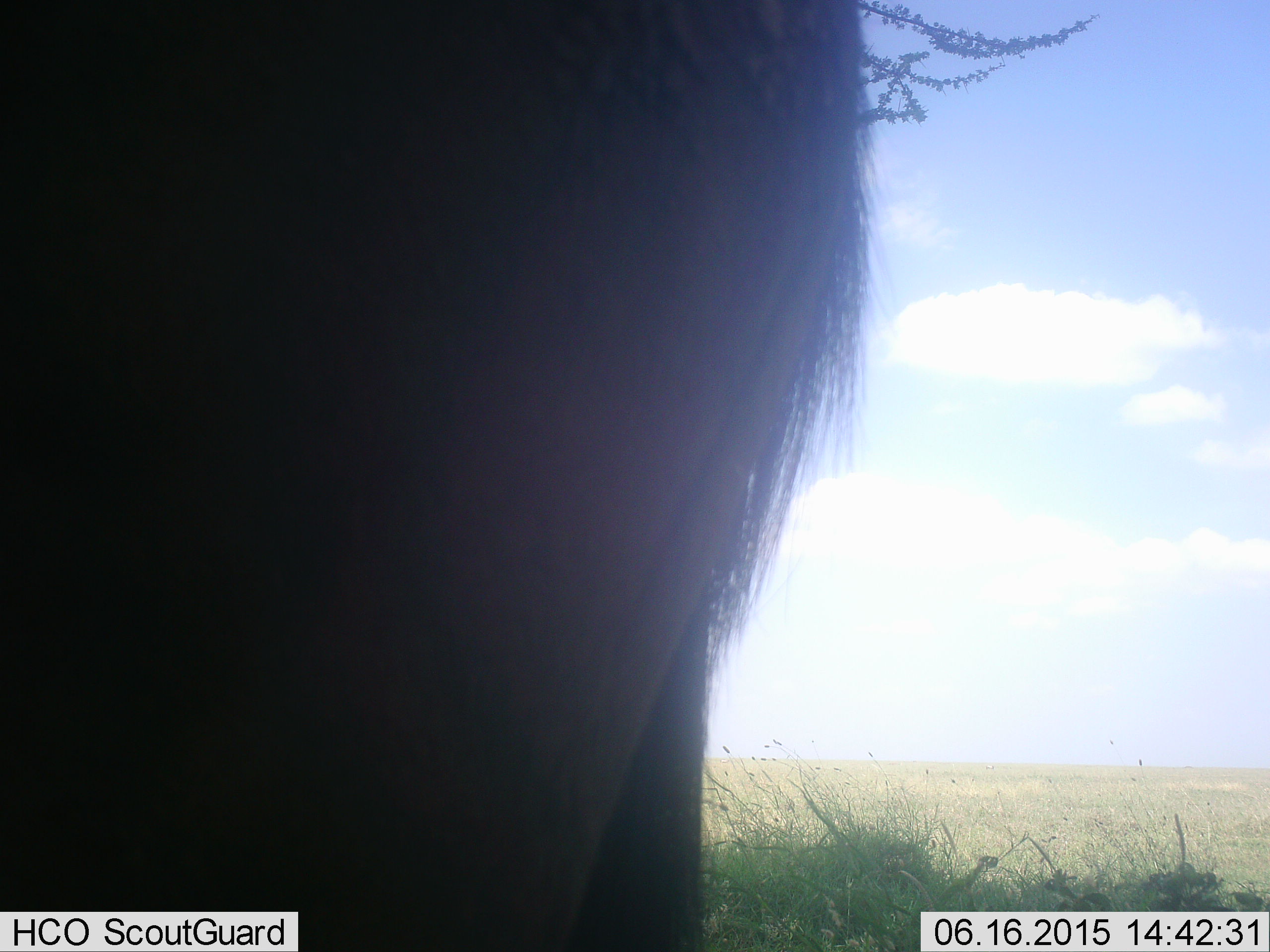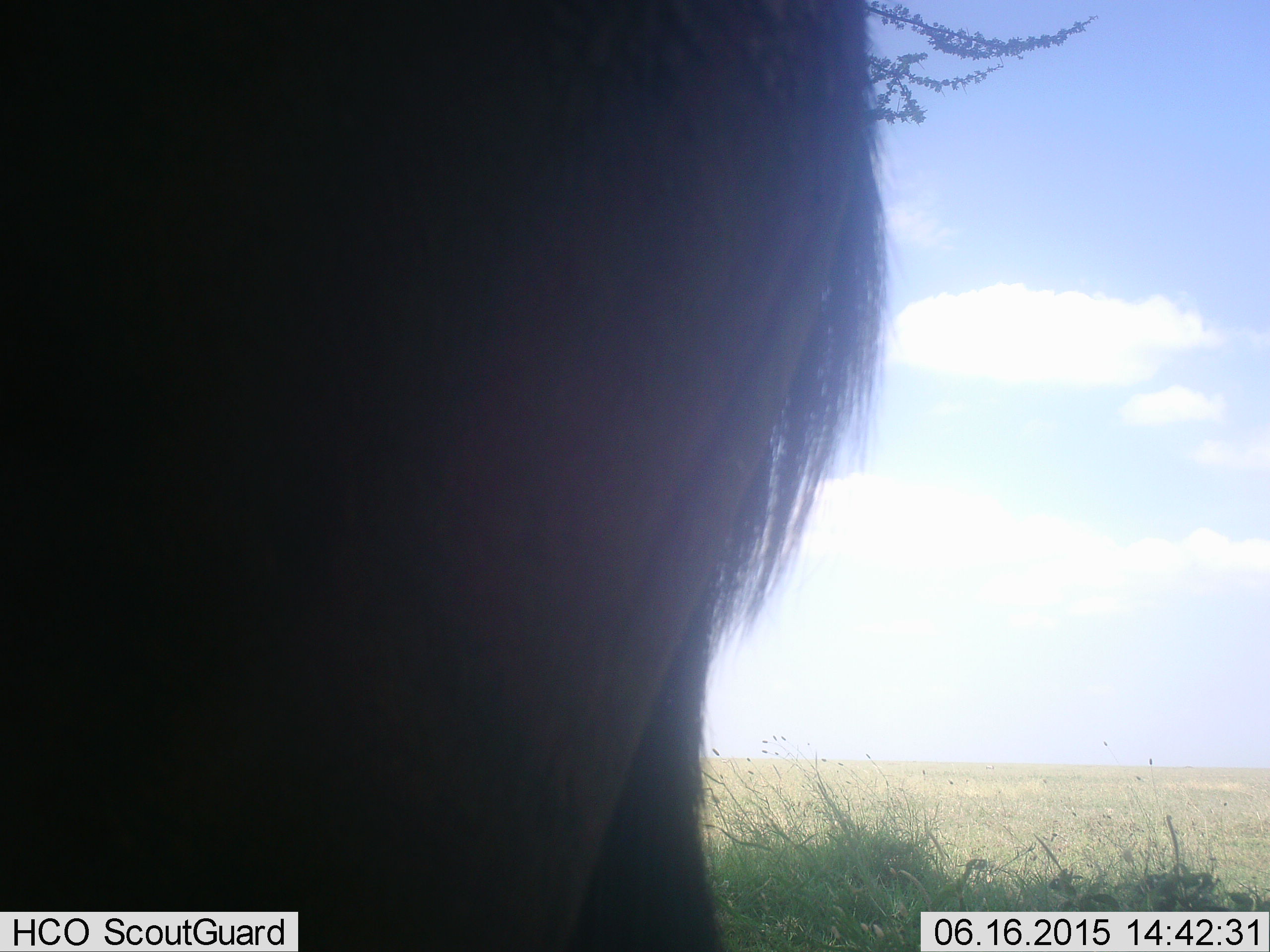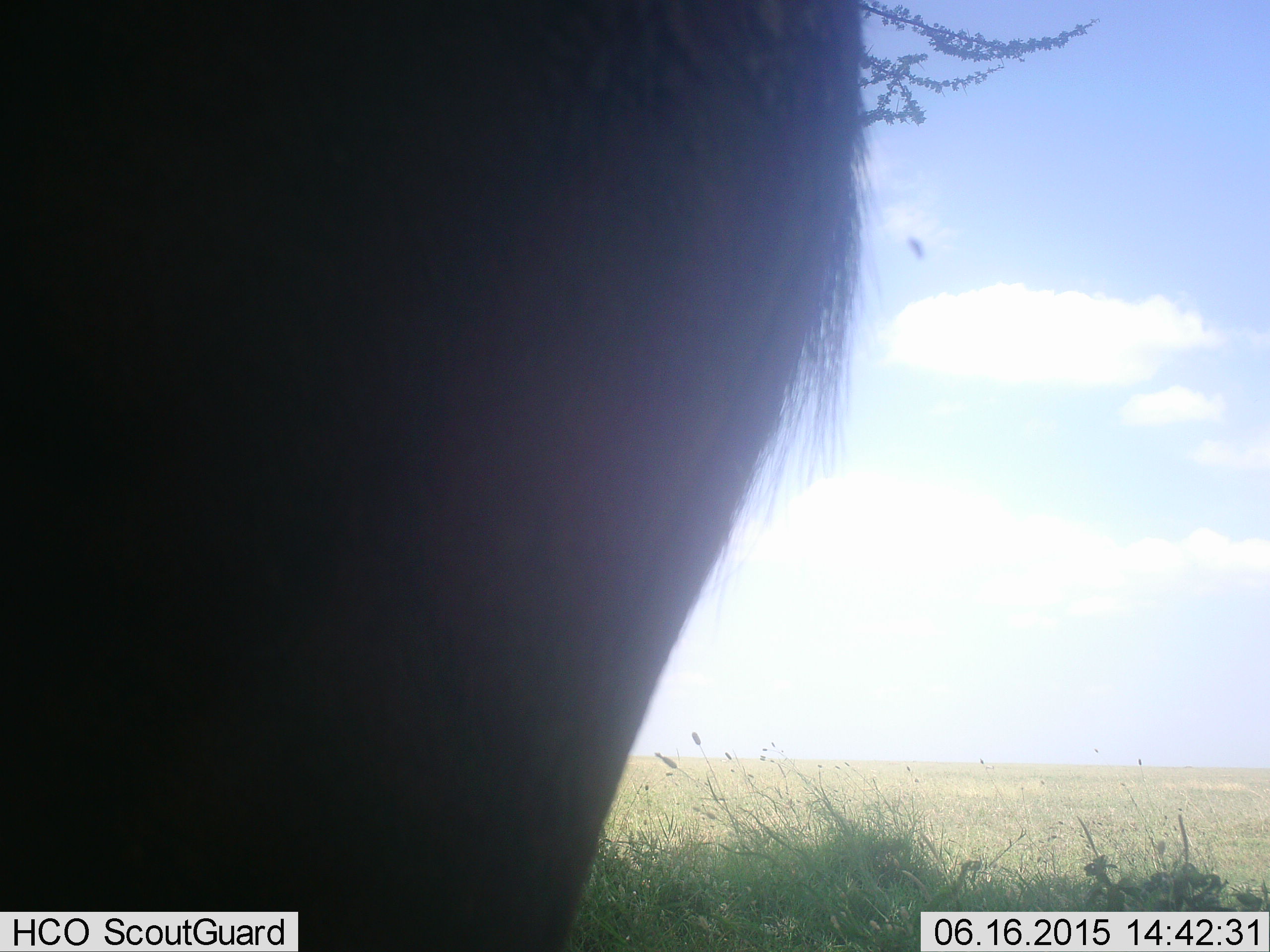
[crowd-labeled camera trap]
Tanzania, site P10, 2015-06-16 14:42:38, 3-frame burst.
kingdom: Animalia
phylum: Chordata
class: Mammalia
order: Artiodactyla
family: Bovidae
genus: Connochaetes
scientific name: Connochaetes taurinus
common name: blue wildebeest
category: wildebeest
Wildebeest (blue wildebeest) (Connochaetes taurinus), count 1. Behavior (volunteer vote fractions): standing 100%, resting 0%, moving 0%, interacting 0%. Young present (vote fraction): 0%. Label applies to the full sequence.